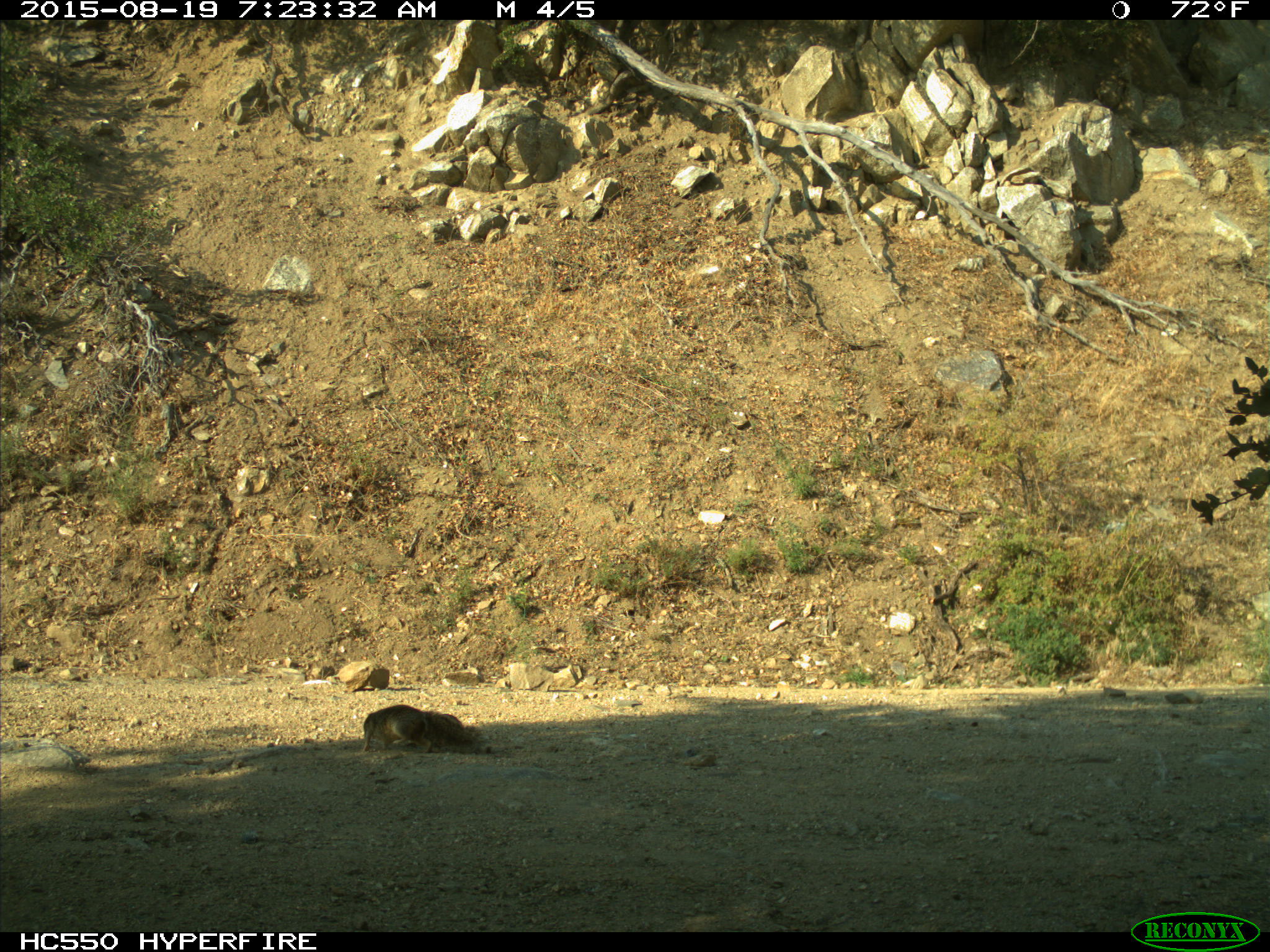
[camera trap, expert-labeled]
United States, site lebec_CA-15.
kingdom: Animalia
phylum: Chordata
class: Mammalia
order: Rodentia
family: Sciuridae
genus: Otospermophilus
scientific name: Otospermophilus beecheyi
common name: california ground squirrel